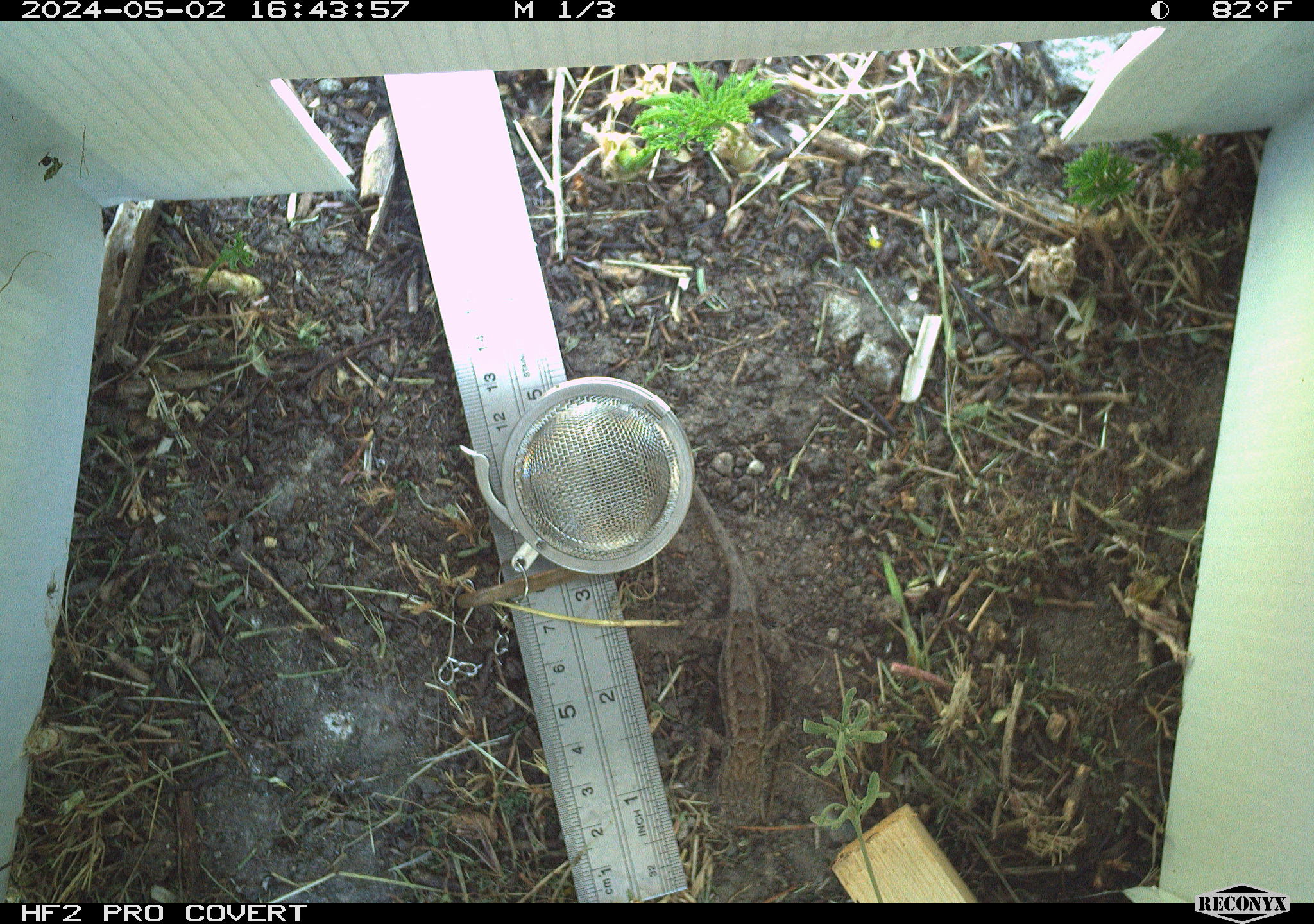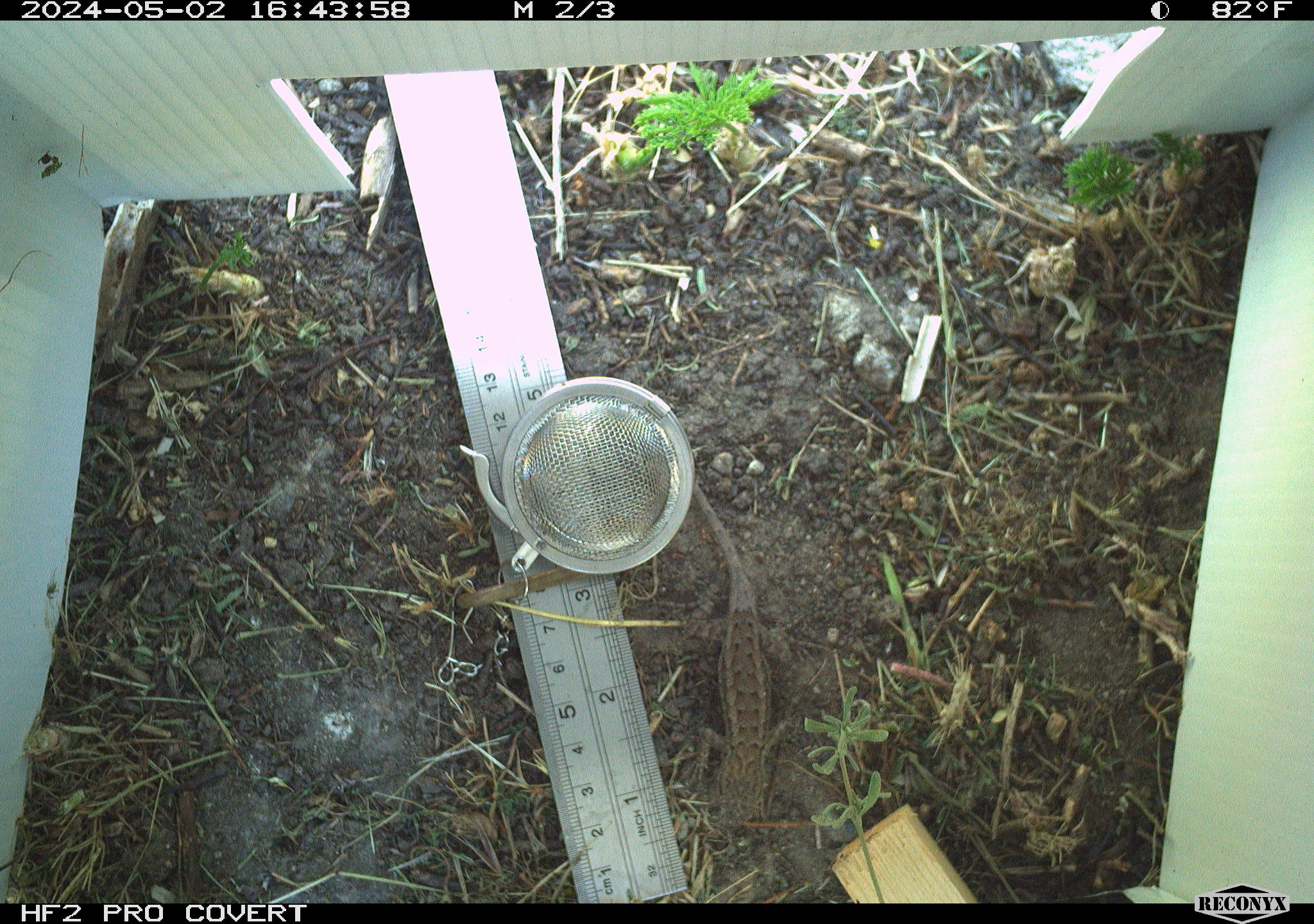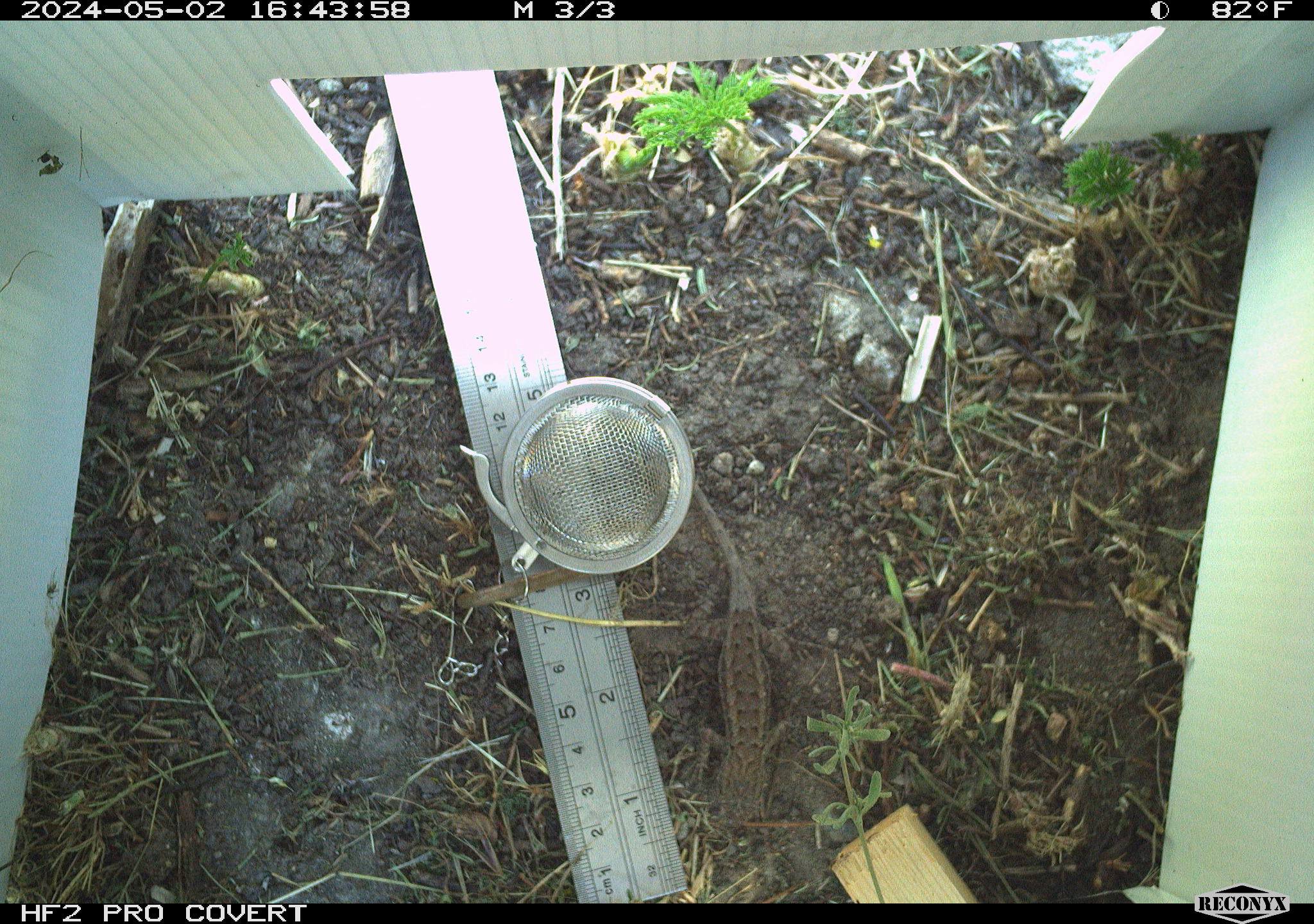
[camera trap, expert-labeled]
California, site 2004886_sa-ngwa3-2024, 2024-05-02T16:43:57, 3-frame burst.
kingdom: Animalia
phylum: Chordata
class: Reptilia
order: Squamata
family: Phrynosomatidae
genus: Sceloporus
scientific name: Sceloporus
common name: spiny lizards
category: sceloporus species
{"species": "sceloporus species (spiny lizards) (Sceloporus)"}